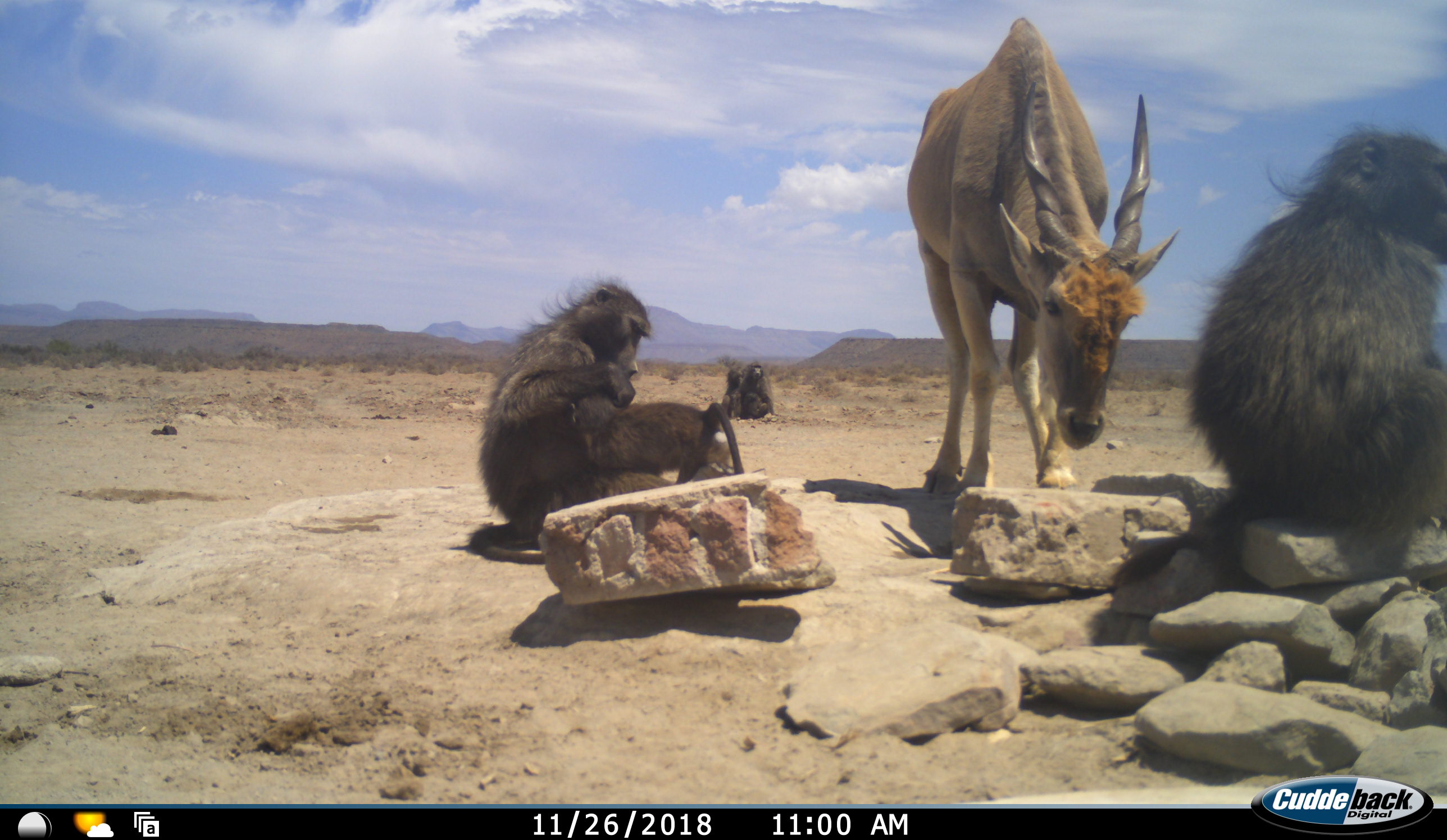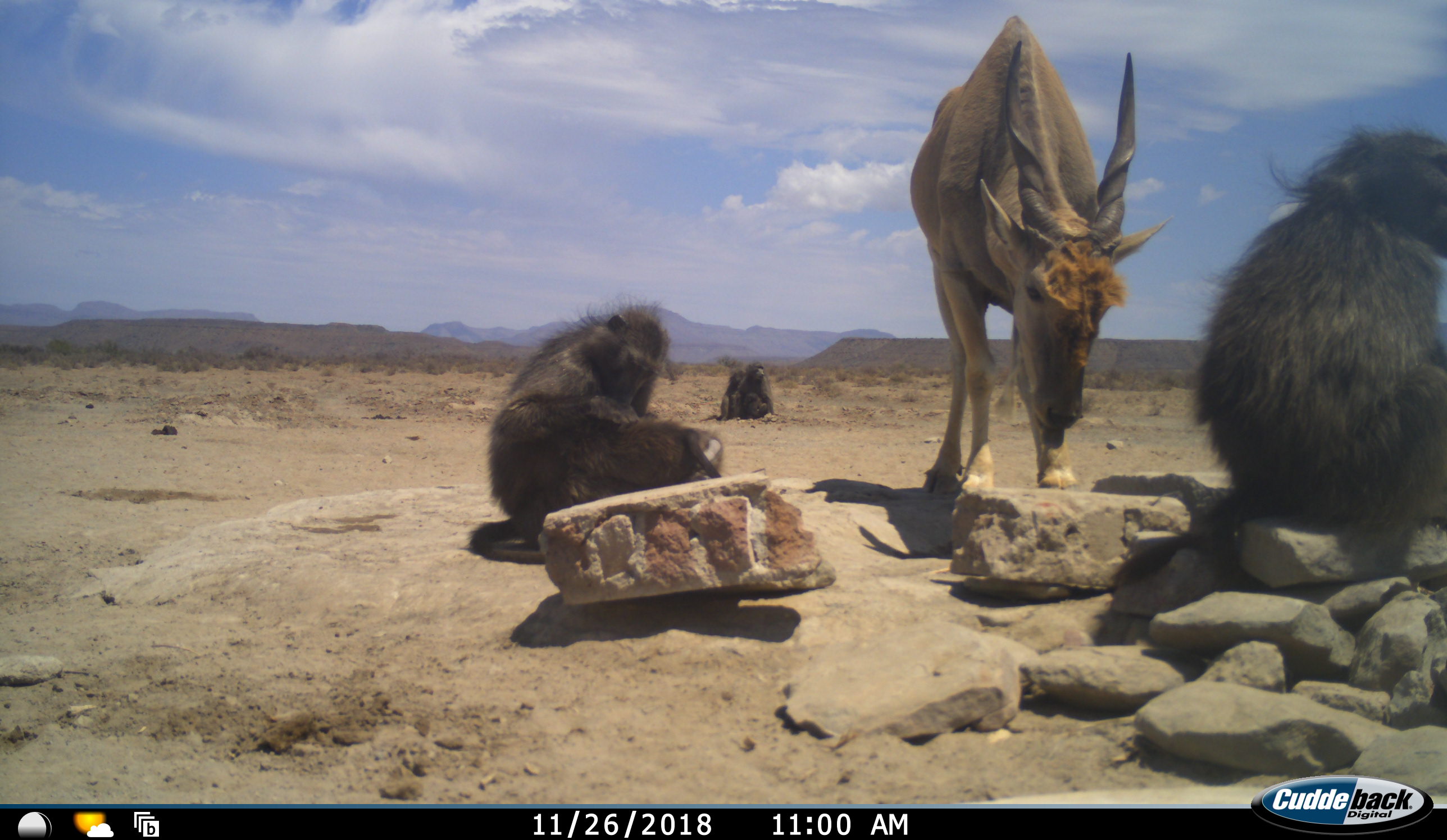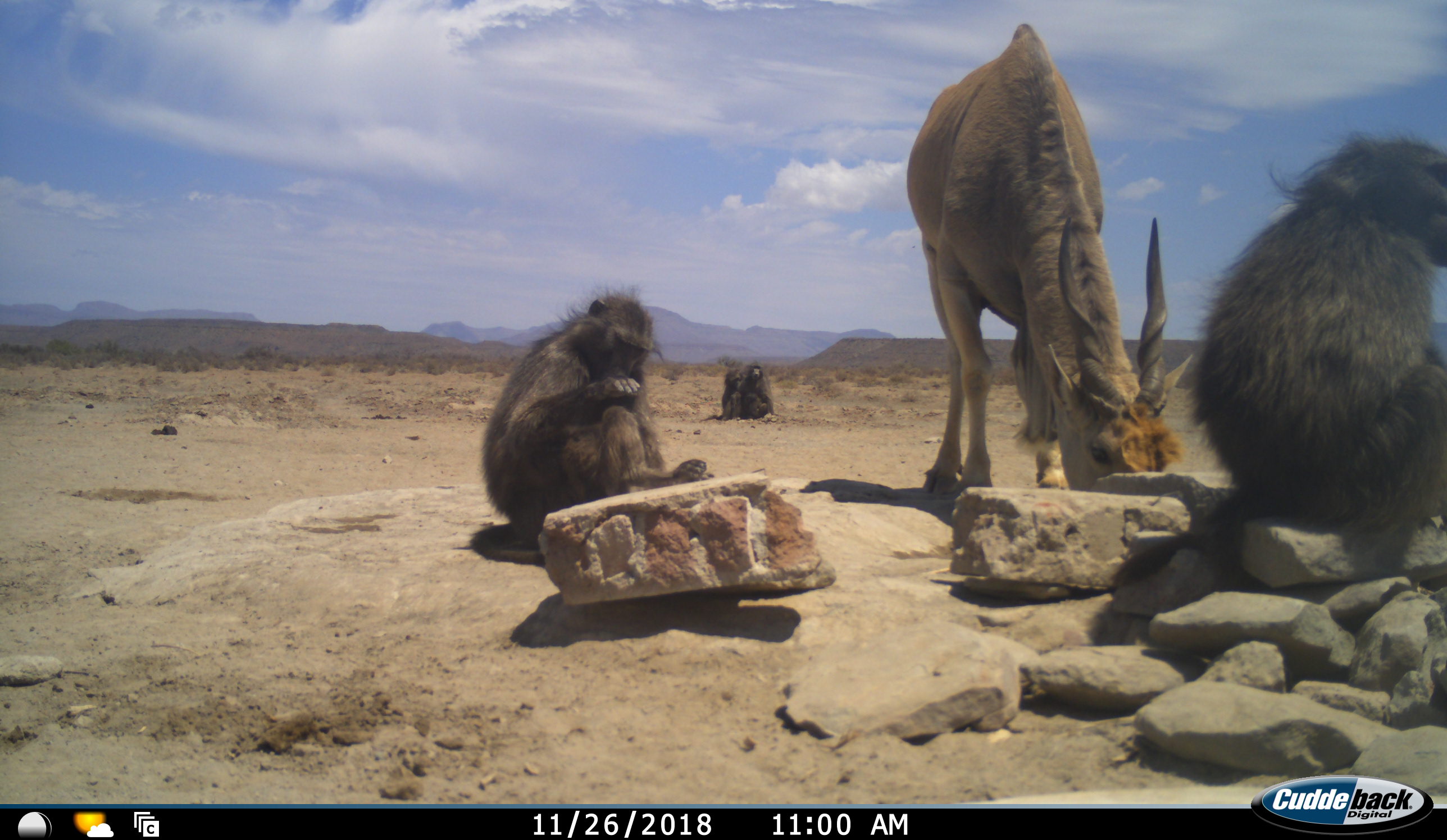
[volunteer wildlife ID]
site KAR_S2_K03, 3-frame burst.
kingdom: Animalia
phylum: Chordata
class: Mammalia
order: Primates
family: Cercopithecidae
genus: Papio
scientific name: Papio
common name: baboon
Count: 5.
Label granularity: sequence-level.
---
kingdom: Animalia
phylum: Chordata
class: Mammalia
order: Artiodactyla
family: Bovidae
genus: Tragelaphus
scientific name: Tragelaphus oryx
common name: eland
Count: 1.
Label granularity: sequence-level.